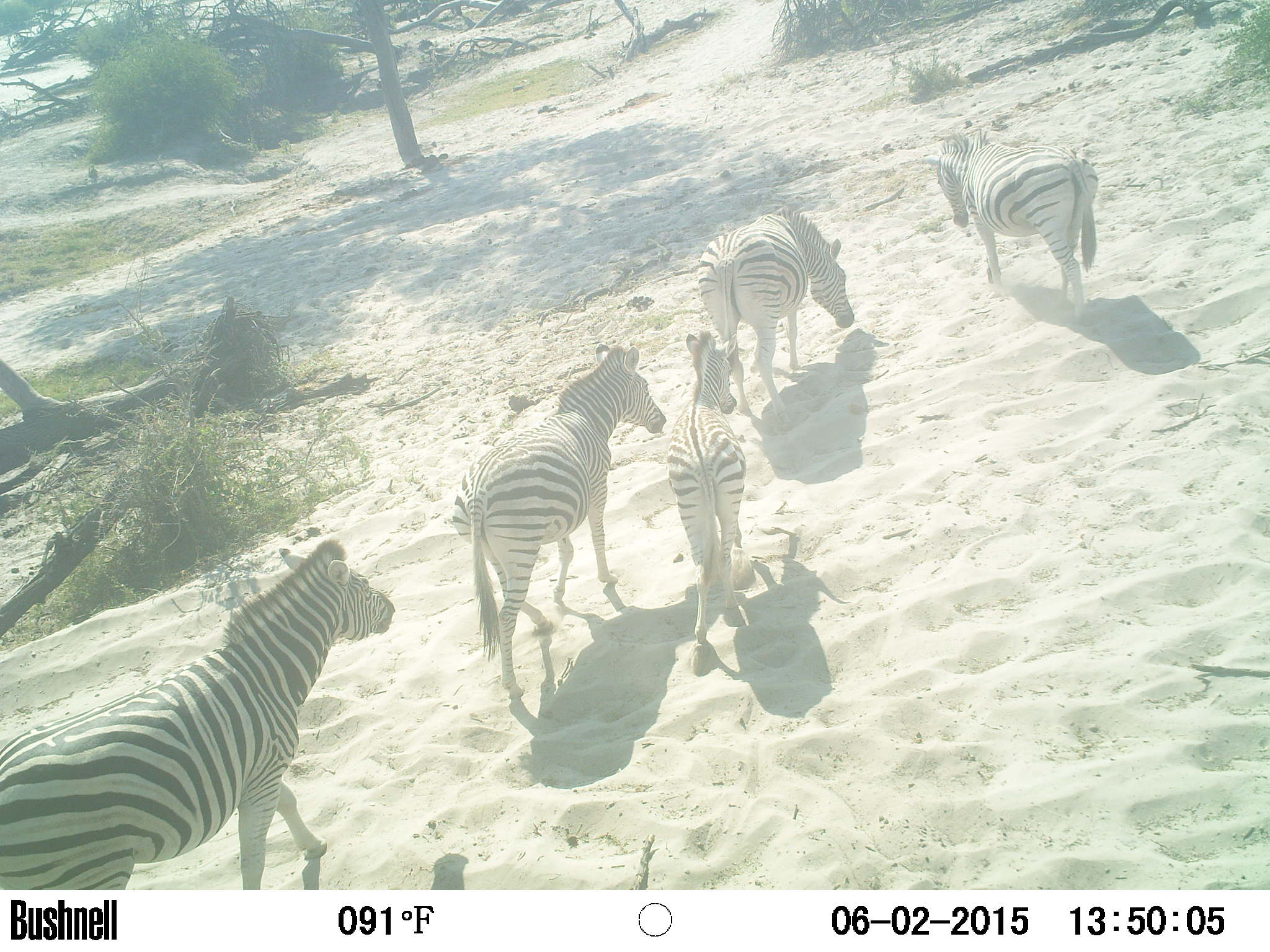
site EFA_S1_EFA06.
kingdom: Animalia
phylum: Chordata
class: Mammalia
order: Perissodactyla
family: Equidae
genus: Equus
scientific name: Equus quagga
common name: plains zebra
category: zebraplains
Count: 5.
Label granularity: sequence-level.